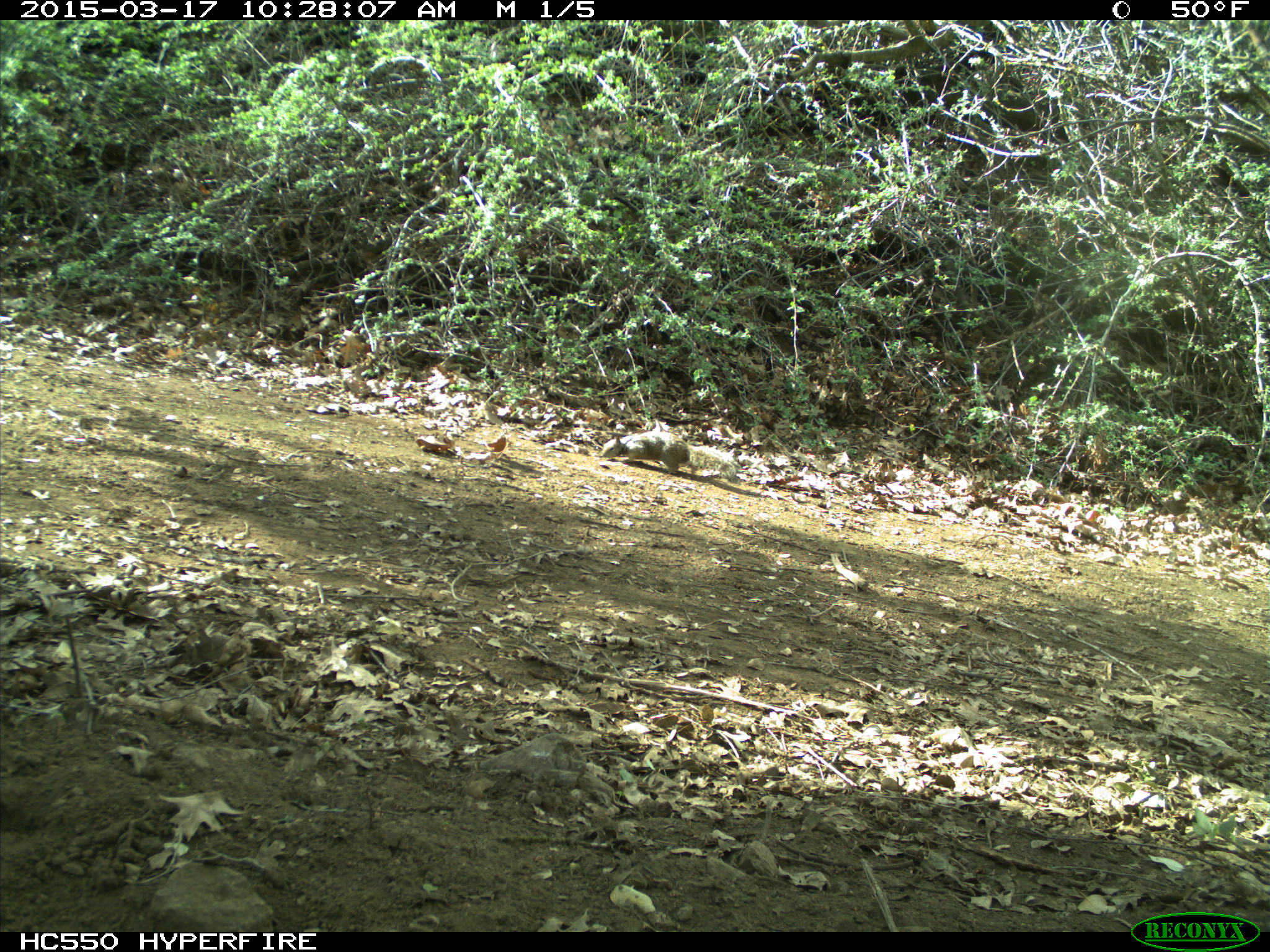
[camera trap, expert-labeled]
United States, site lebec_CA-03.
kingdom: Animalia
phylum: Chordata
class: Mammalia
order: Rodentia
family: Sciuridae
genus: Otospermophilus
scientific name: Otospermophilus beecheyi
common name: california ground squirrel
Otospermophilus beecheyi (california ground squirrel).